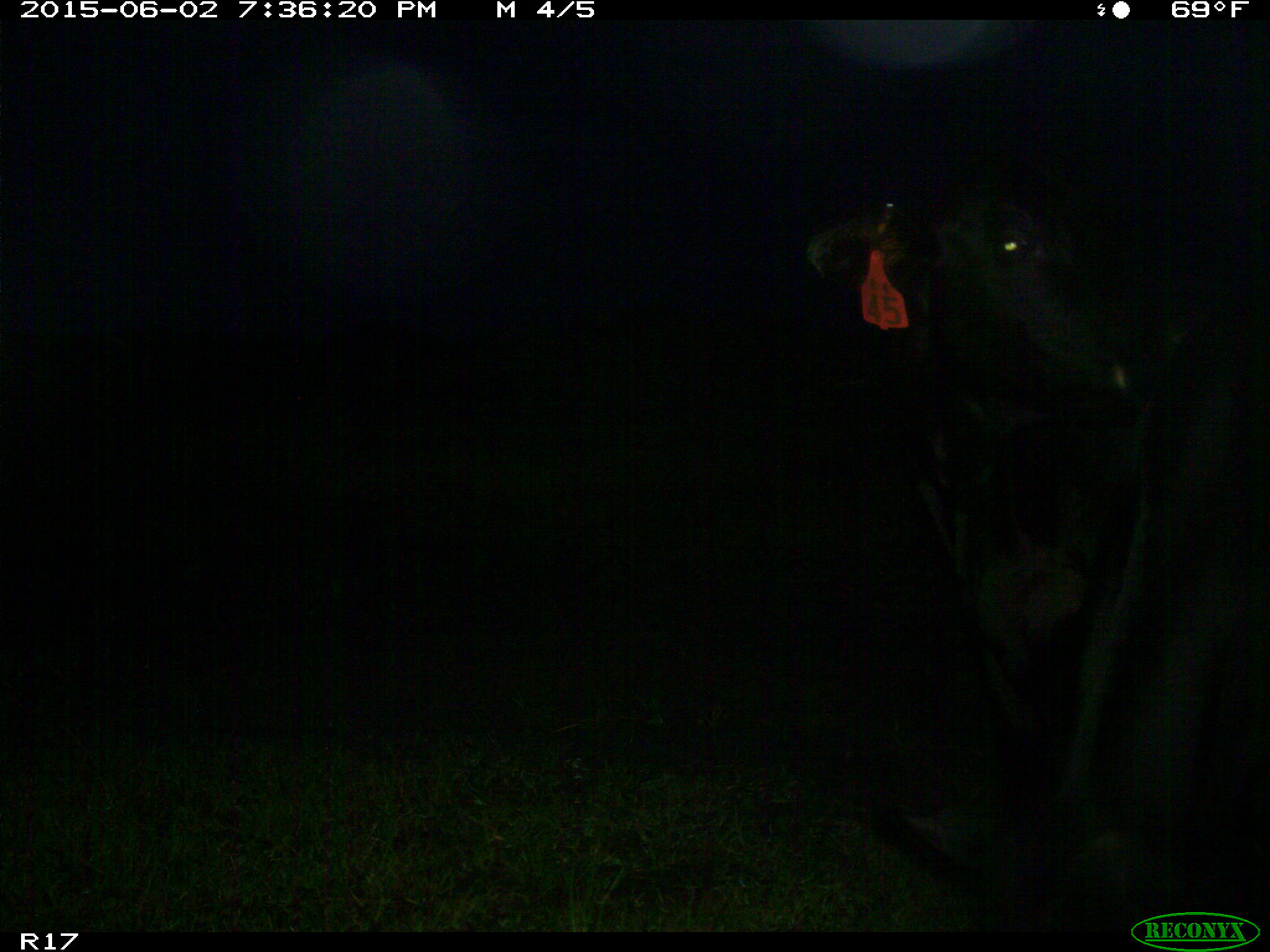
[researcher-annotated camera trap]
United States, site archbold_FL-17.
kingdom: Animalia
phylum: Chordata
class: Mammalia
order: Artiodactyla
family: Bovidae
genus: Bos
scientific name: Bos taurus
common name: domestic cow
Bos taurus (domestic cow).